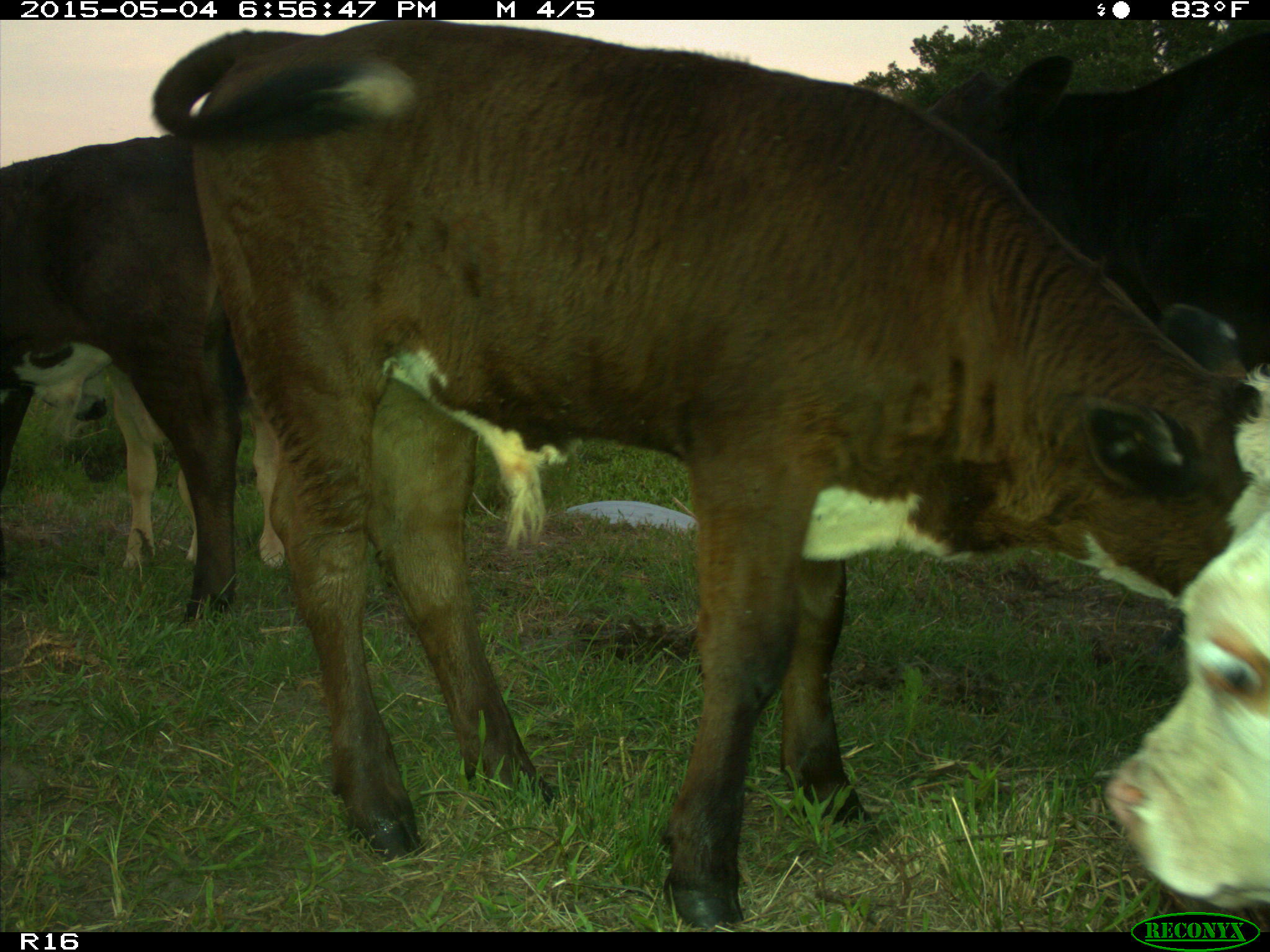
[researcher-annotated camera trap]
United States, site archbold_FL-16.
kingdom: Animalia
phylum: Chordata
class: Mammalia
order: Artiodactyla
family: Bovidae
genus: Bos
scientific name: Bos taurus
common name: domestic cow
Bos taurus (domestic cow).